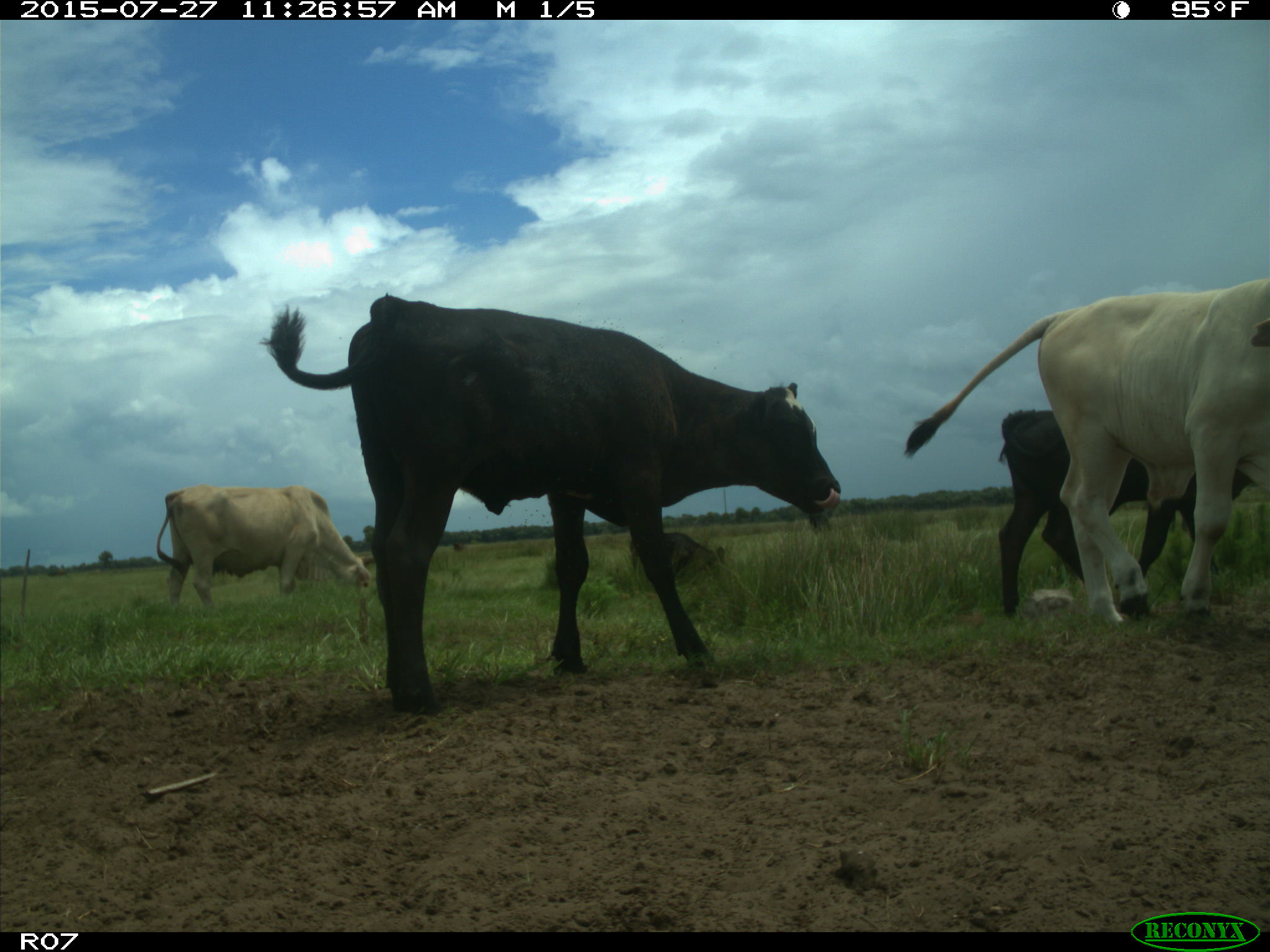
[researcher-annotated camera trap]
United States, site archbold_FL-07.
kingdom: Animalia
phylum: Chordata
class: Mammalia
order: Artiodactyla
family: Bovidae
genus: Bos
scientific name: Bos taurus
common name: domestic cow